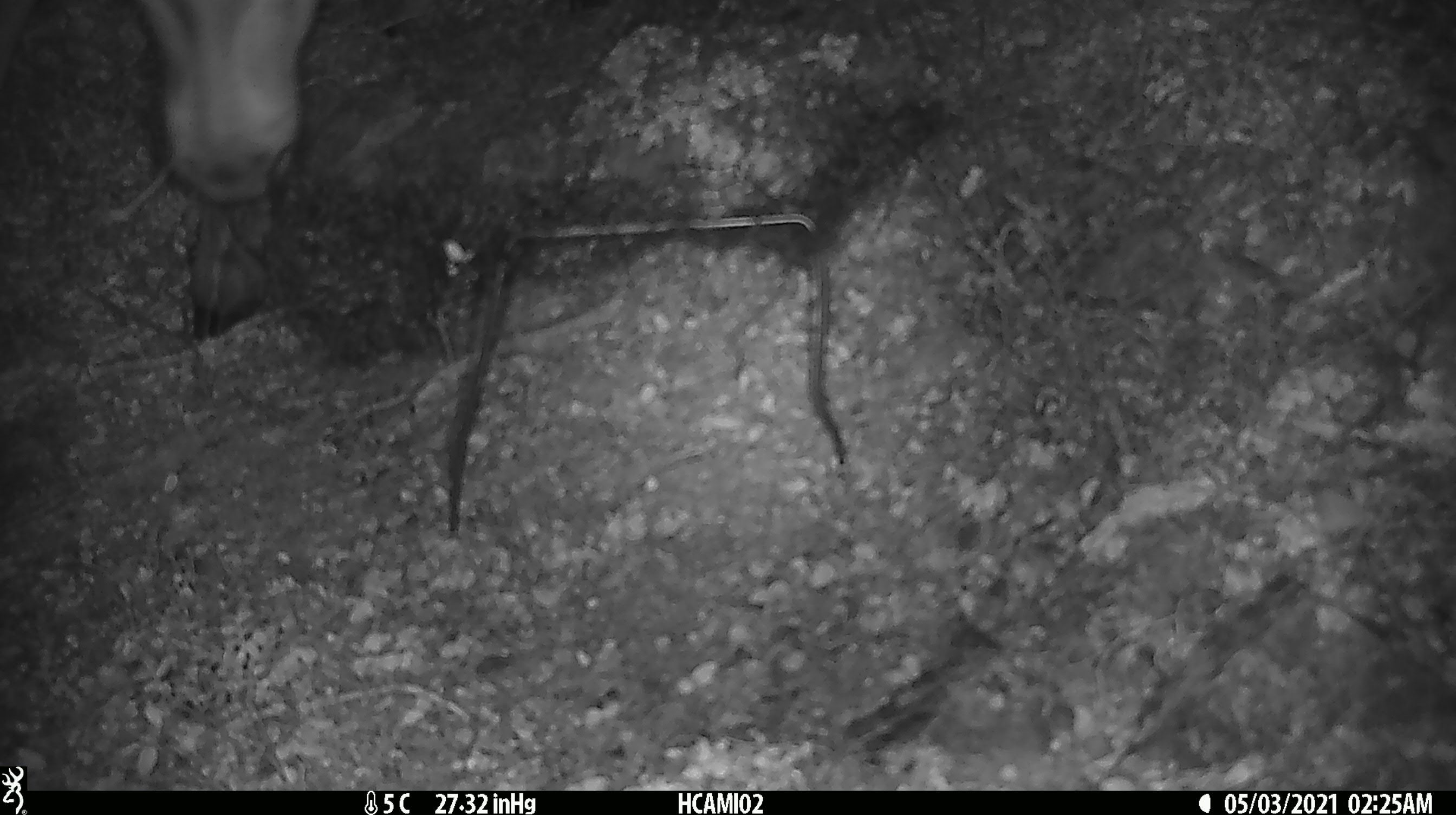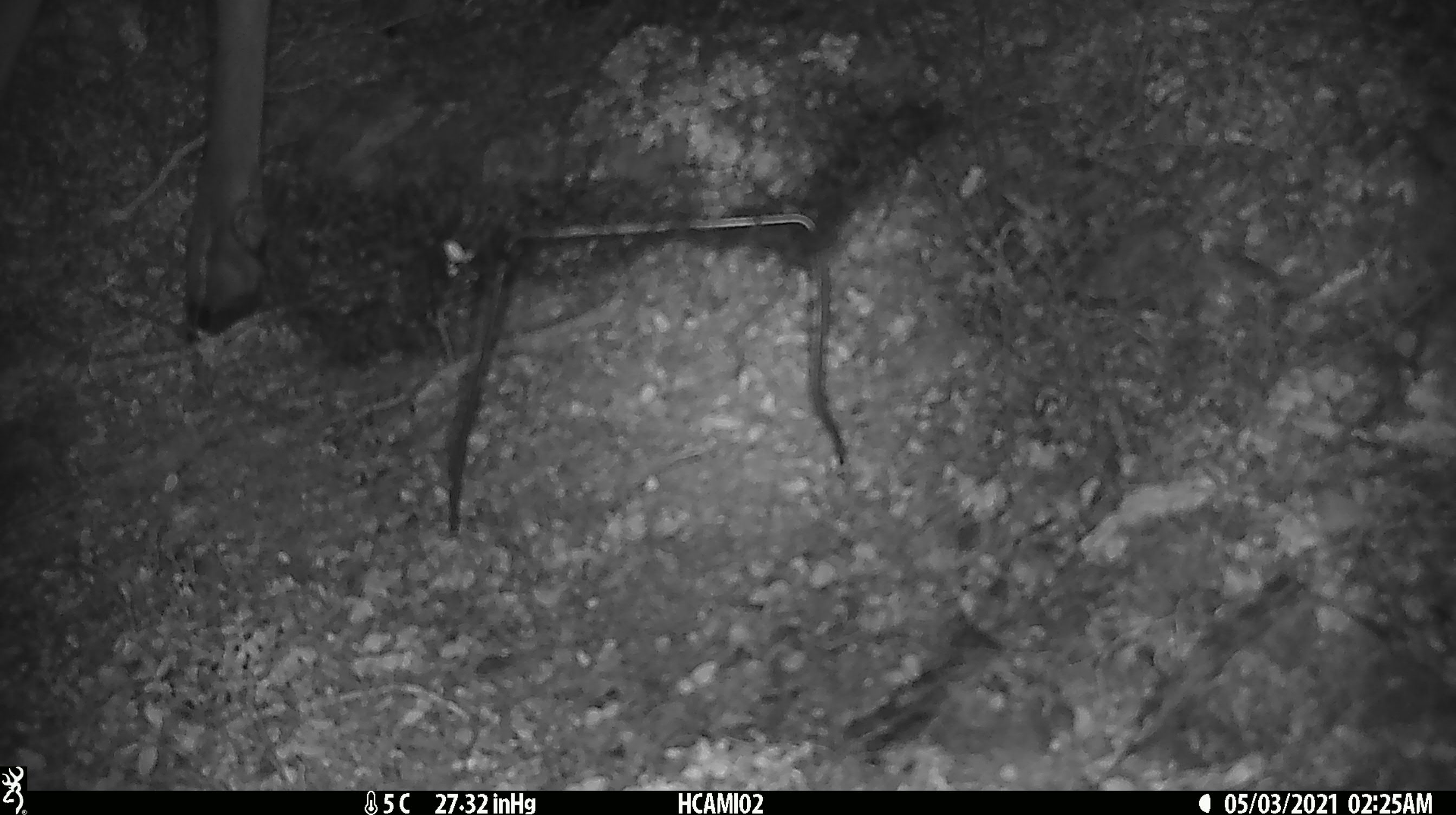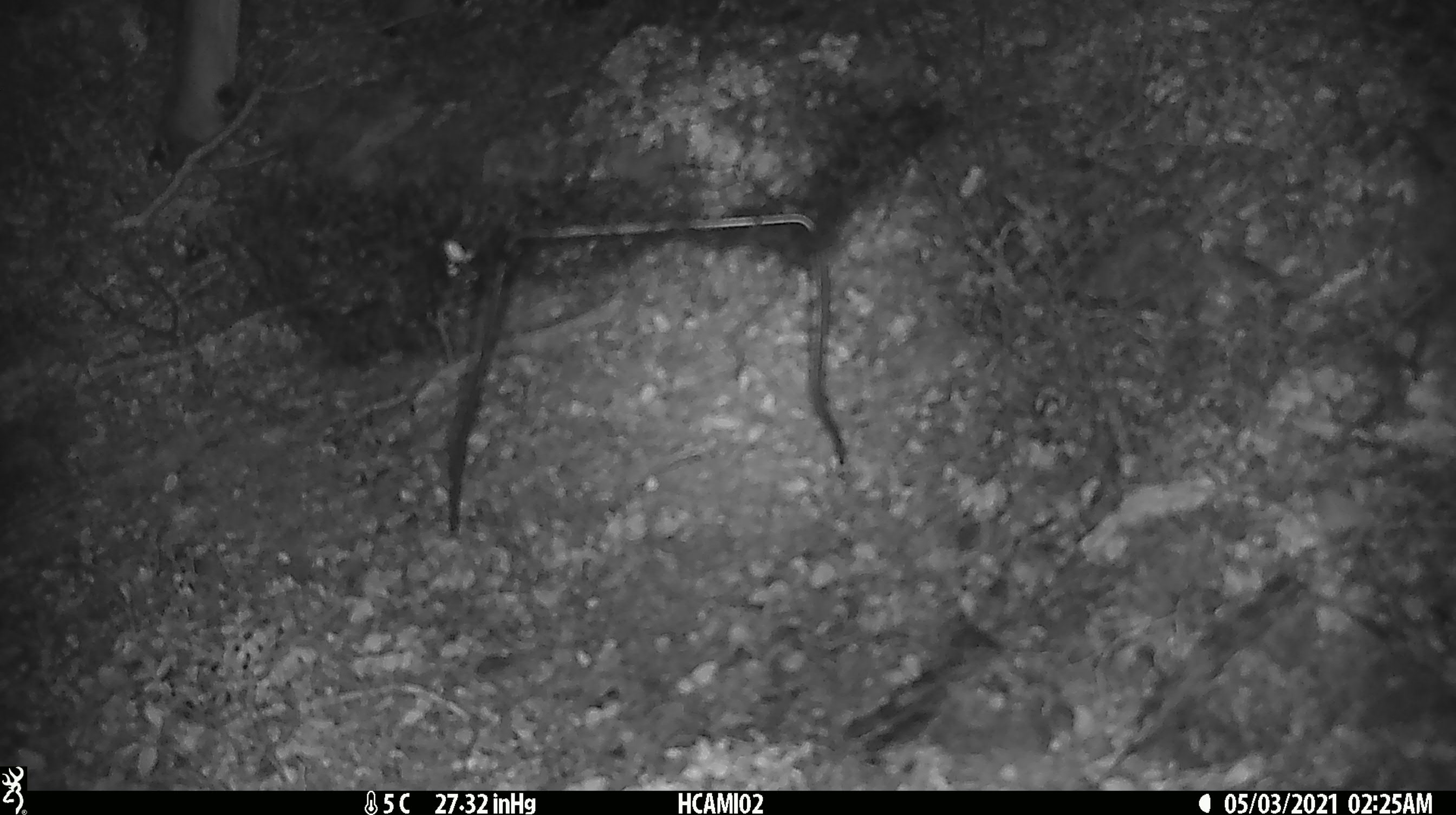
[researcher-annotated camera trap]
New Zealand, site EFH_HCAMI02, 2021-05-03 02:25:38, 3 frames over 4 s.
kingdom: Animalia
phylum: Chordata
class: Mammalia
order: Artiodactyla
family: Cervidae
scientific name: Cervidae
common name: deer